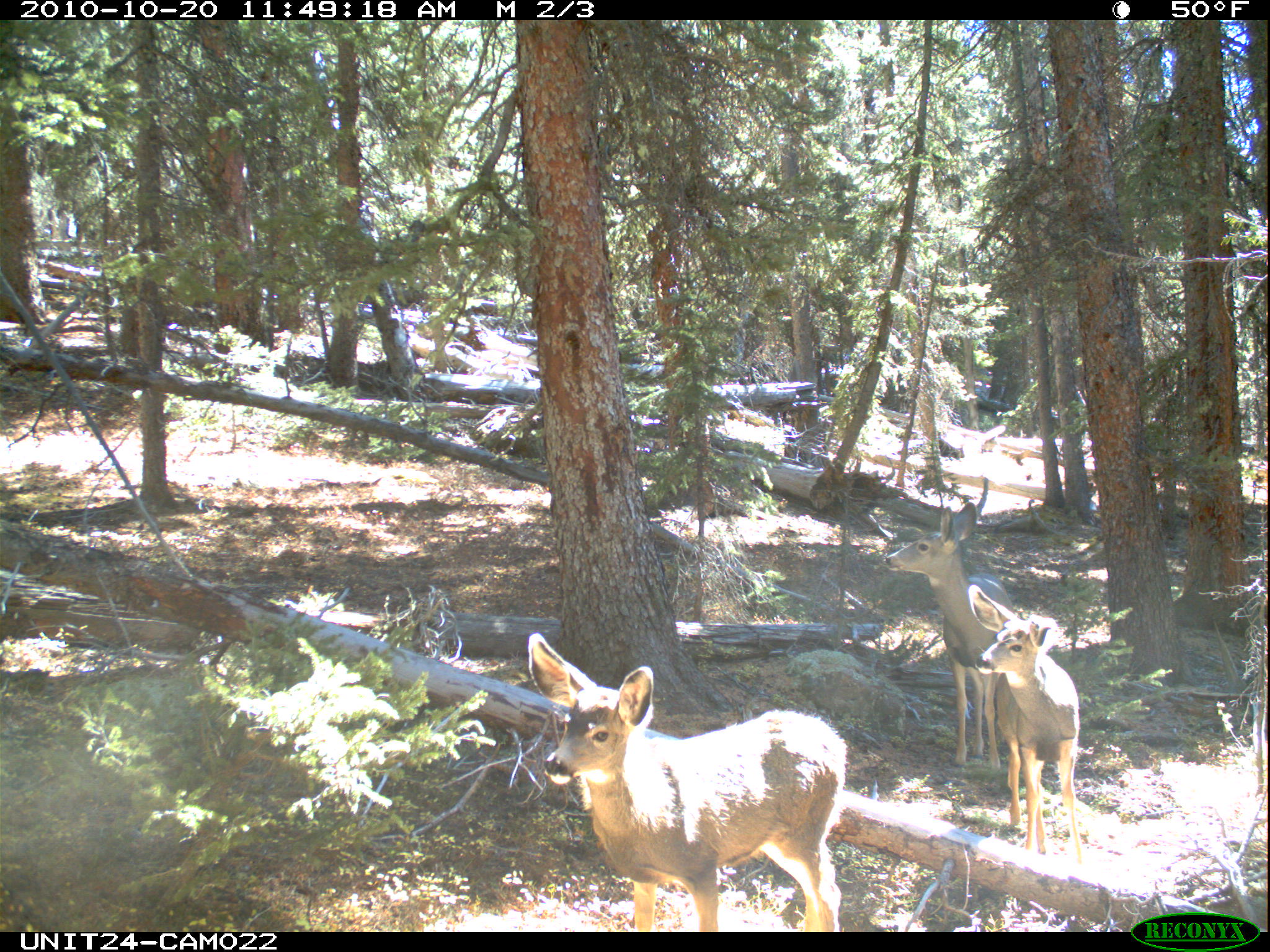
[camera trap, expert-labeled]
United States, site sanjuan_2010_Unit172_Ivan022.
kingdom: Animalia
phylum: Chordata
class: Mammalia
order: Artiodactyla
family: Cervidae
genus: Odocoileus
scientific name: Odocoileus hemionus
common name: mule deer